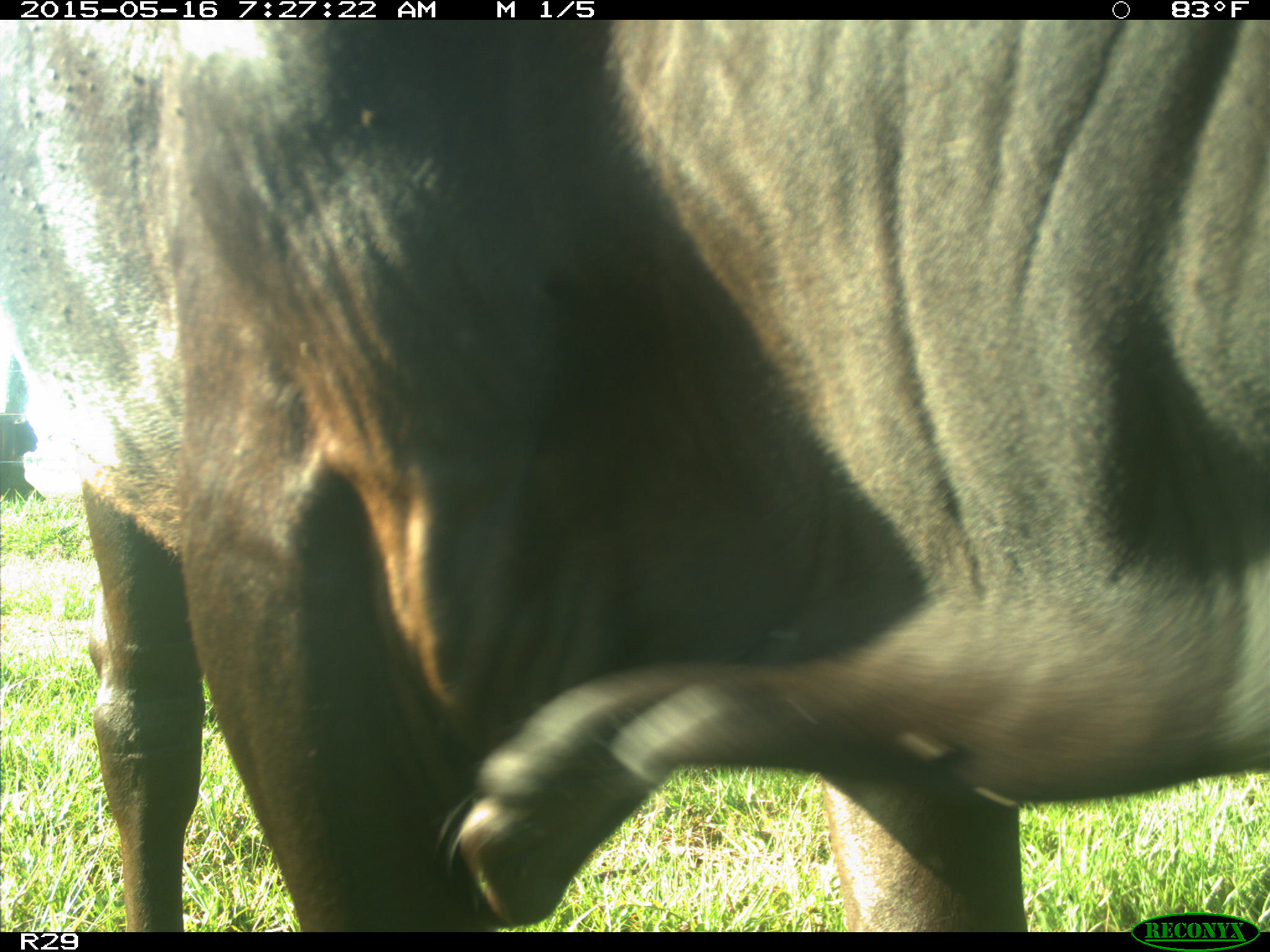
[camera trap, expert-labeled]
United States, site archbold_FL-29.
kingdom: Animalia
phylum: Chordata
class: Mammalia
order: Artiodactyla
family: Bovidae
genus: Bos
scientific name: Bos taurus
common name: domestic cow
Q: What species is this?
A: Bos taurus (domestic cow).